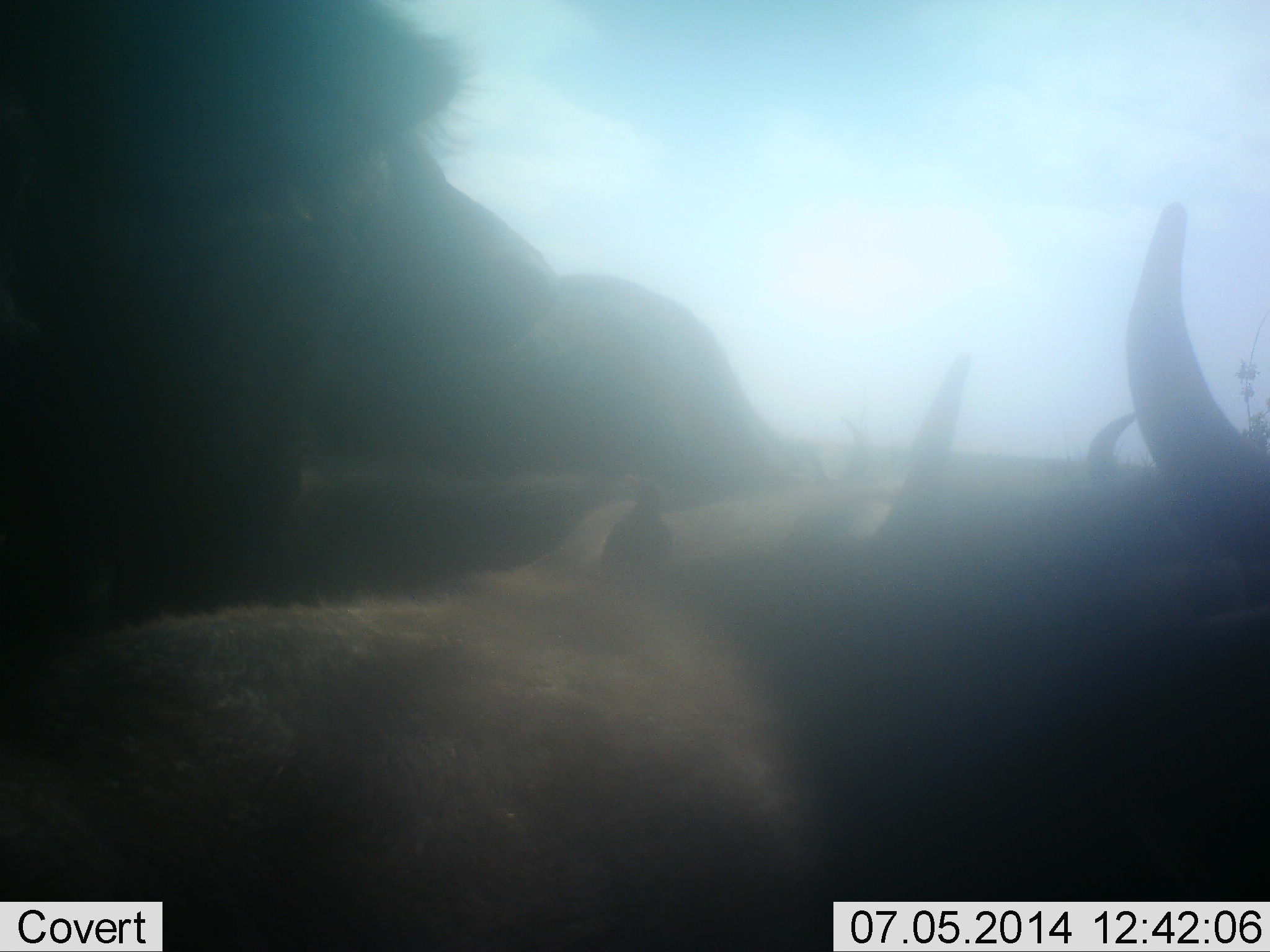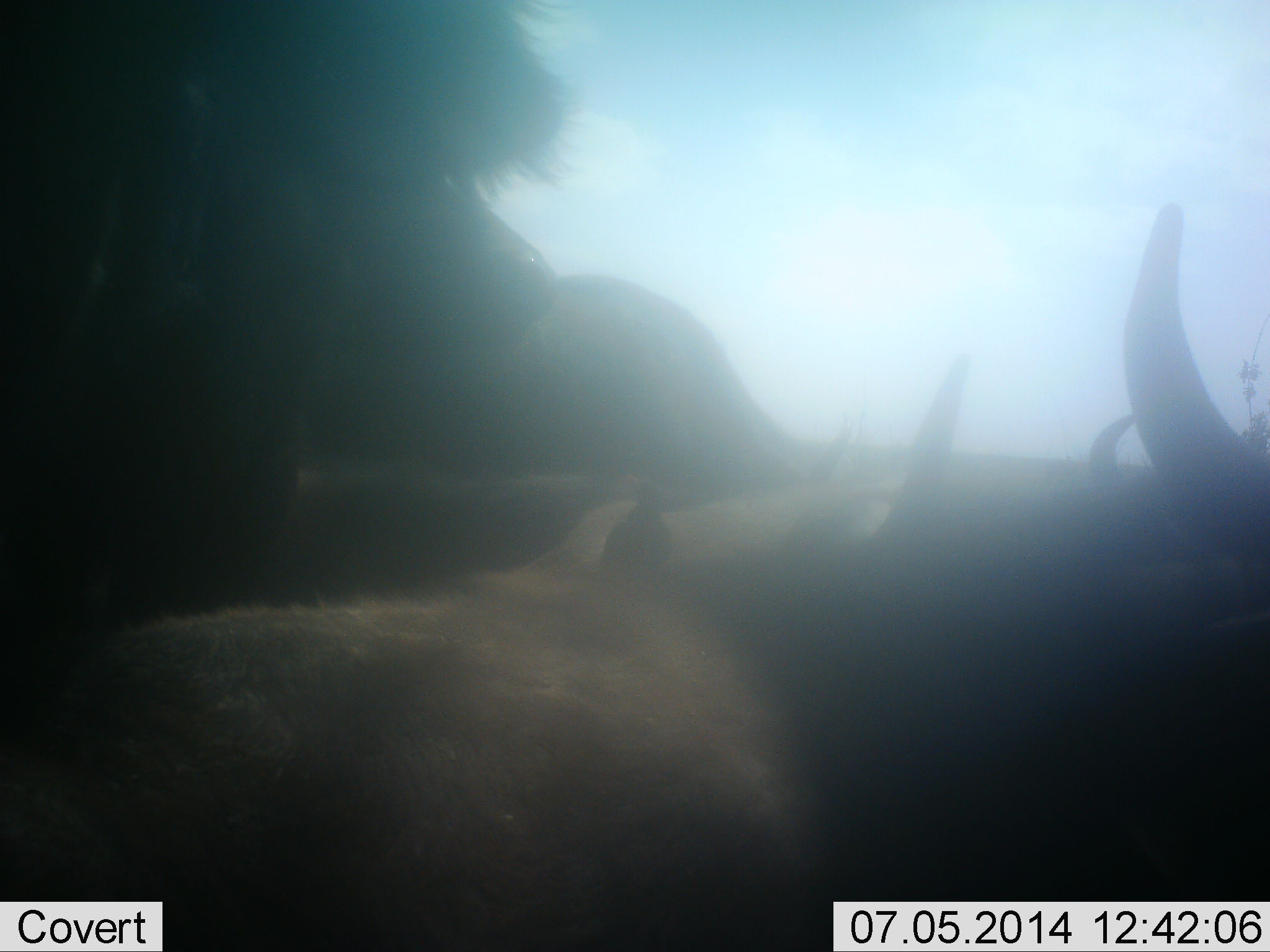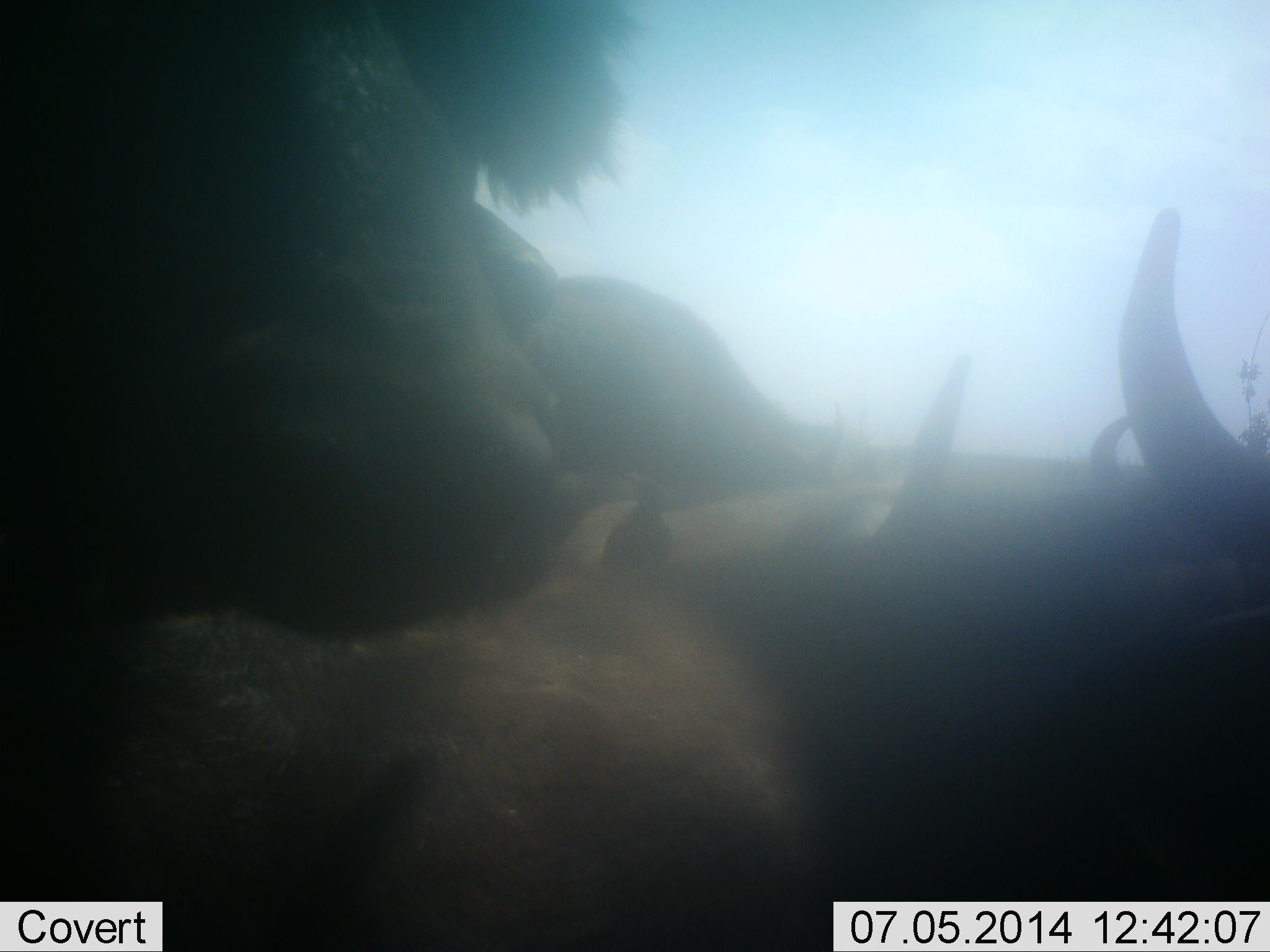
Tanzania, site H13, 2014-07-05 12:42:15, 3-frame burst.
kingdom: Animalia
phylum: Chordata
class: Mammalia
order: Artiodactyla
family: Bovidae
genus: Connochaetes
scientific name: Connochaetes taurinus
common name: blue wildebeest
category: wildebeest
Wildebeest (blue wildebeest) (Connochaetes taurinus), count 3. Behavior (volunteer vote fractions): standing 70%, resting 40%, moving 10%, interacting 10%. Young present (vote fraction): 0%. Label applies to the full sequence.